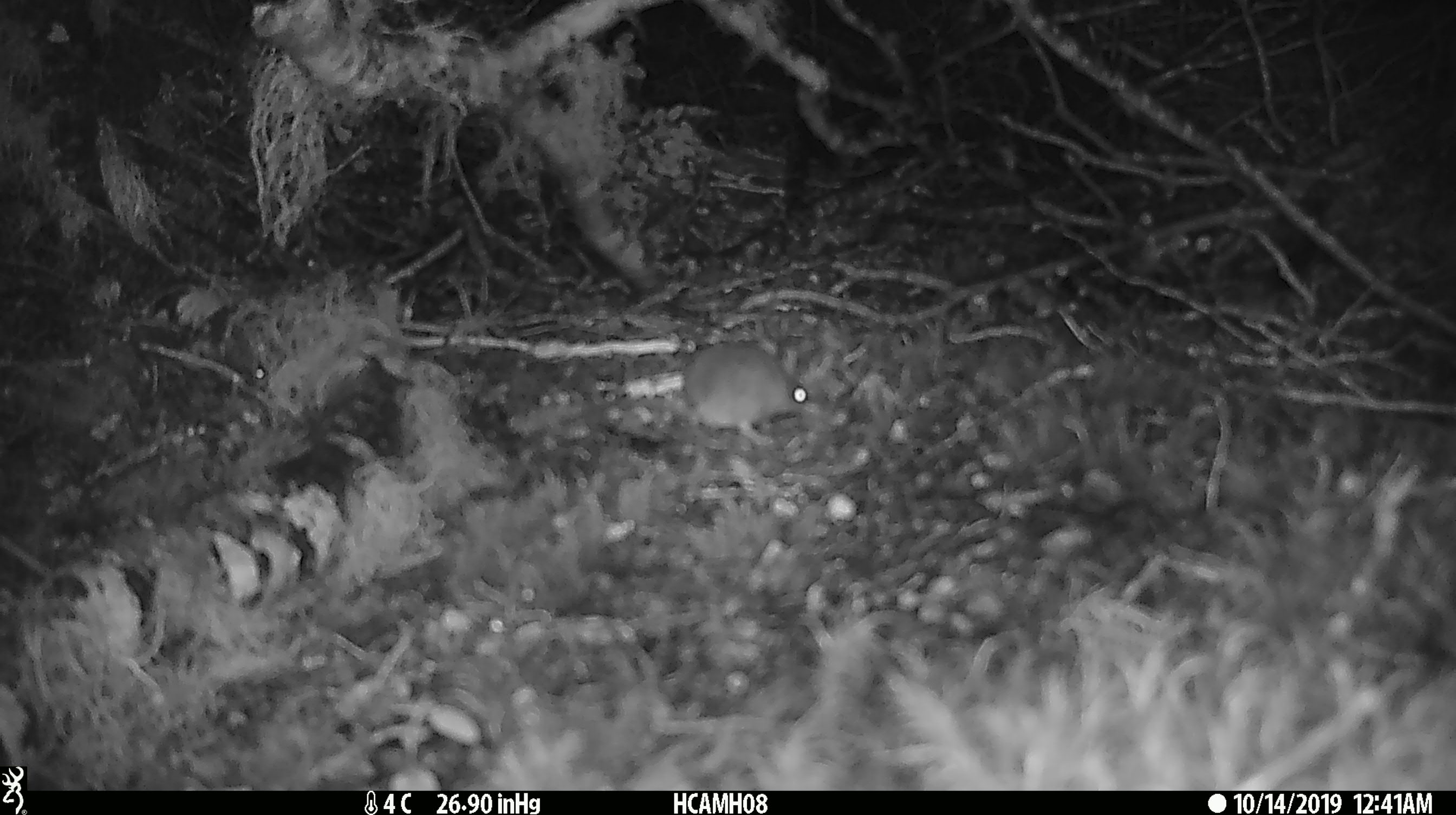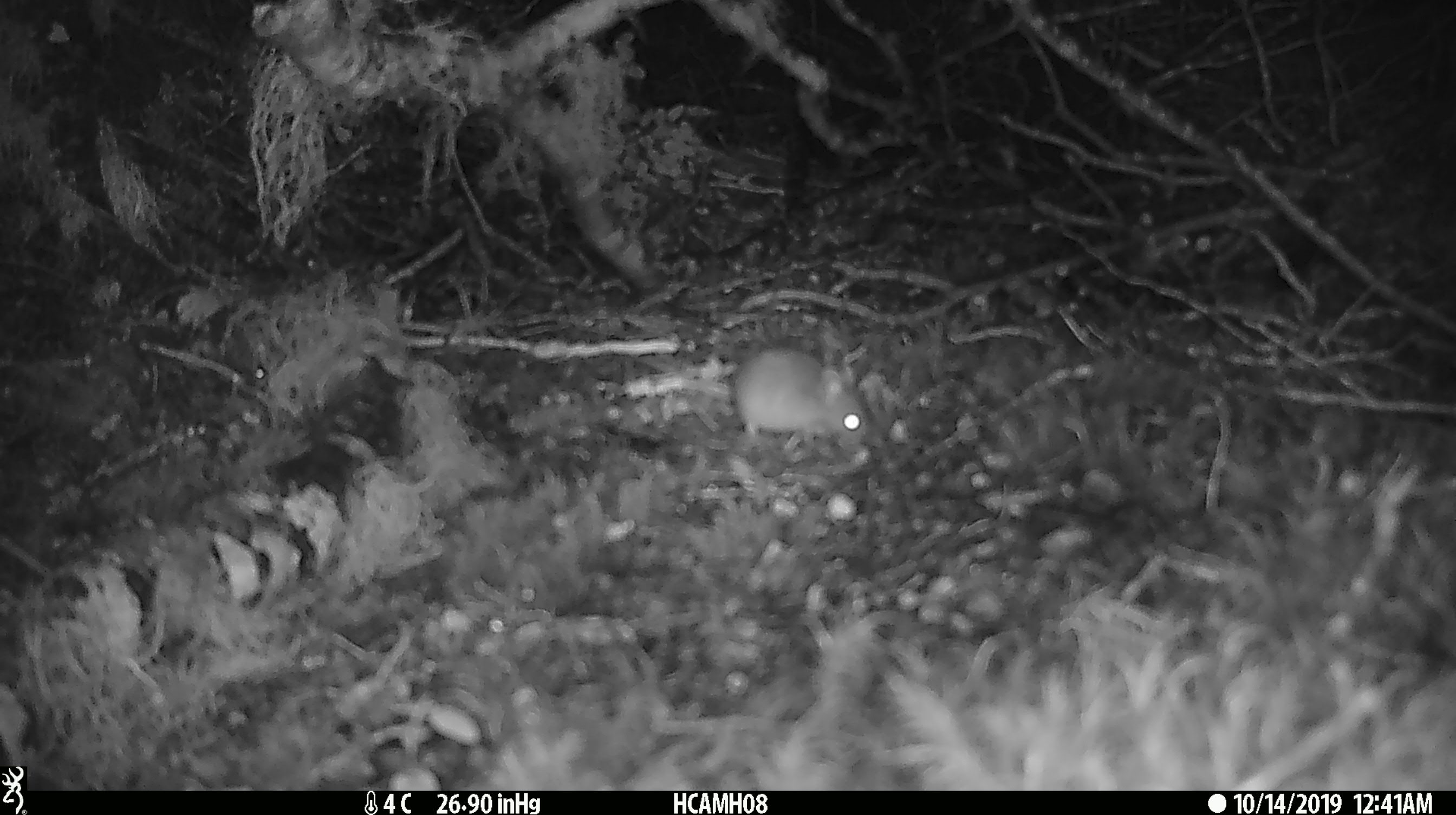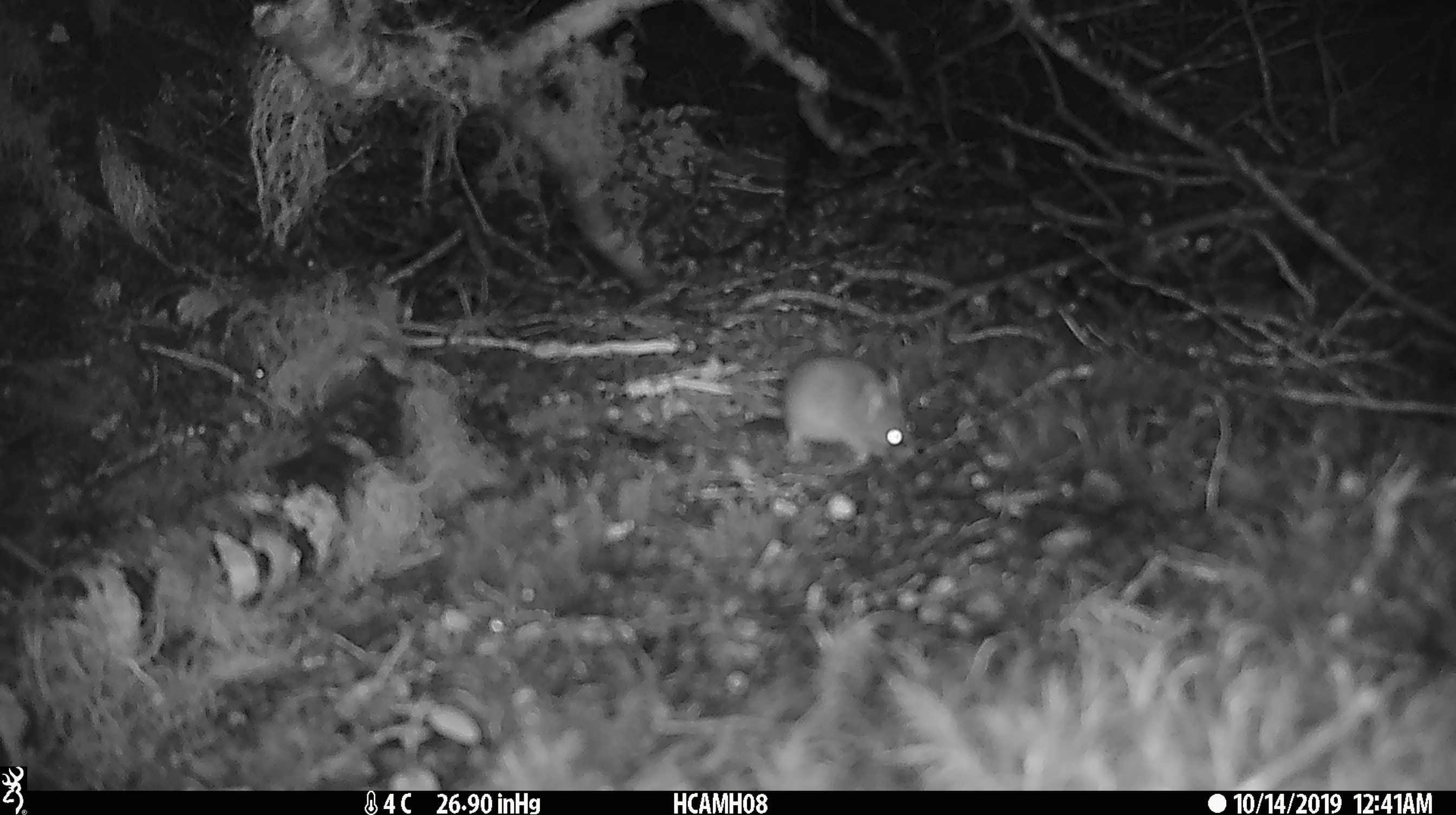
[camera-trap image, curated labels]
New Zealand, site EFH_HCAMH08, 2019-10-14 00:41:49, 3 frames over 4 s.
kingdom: Animalia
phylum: Chordata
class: Mammalia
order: Rodentia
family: Muridae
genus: Mus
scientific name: Mus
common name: mouse